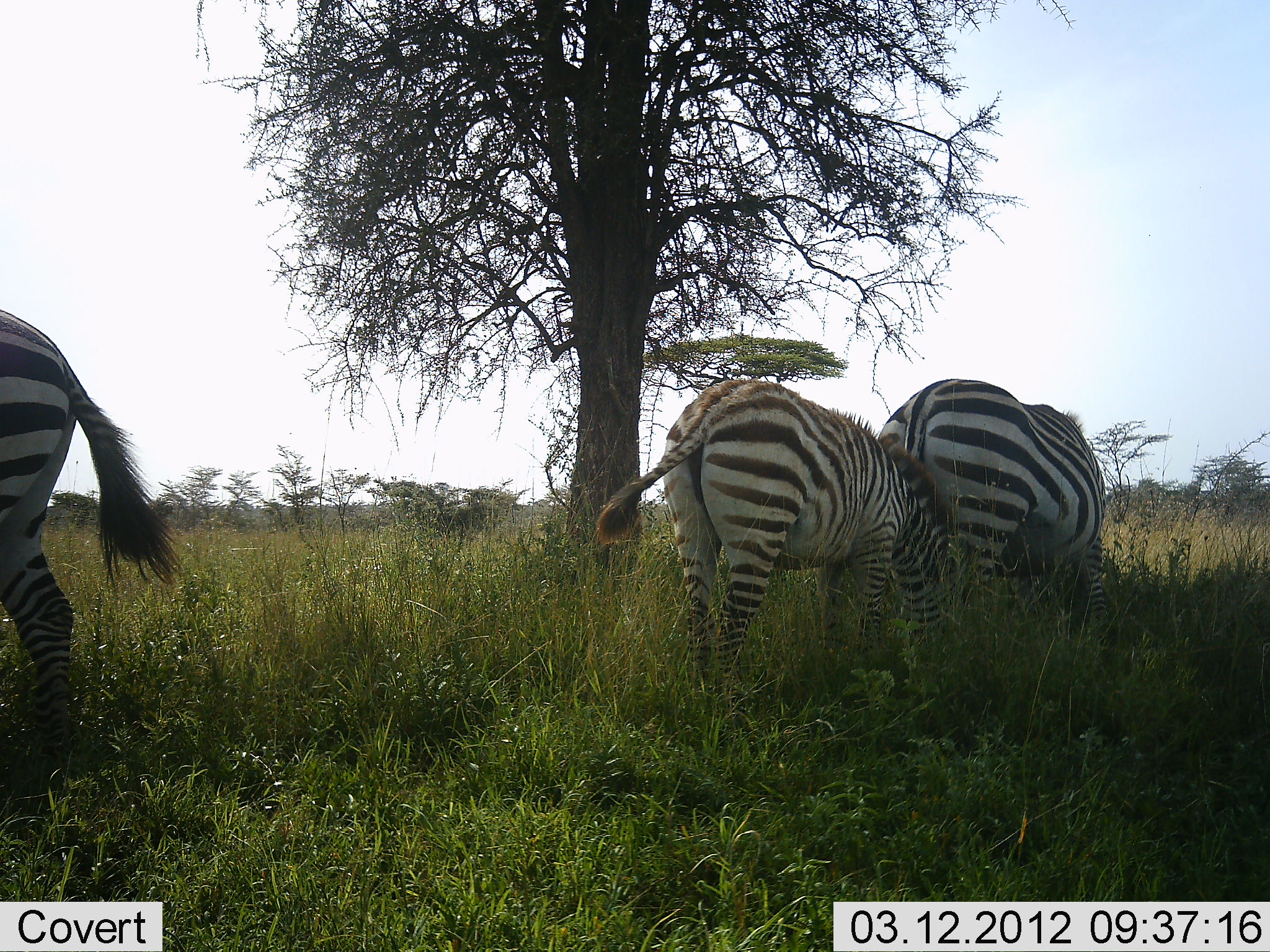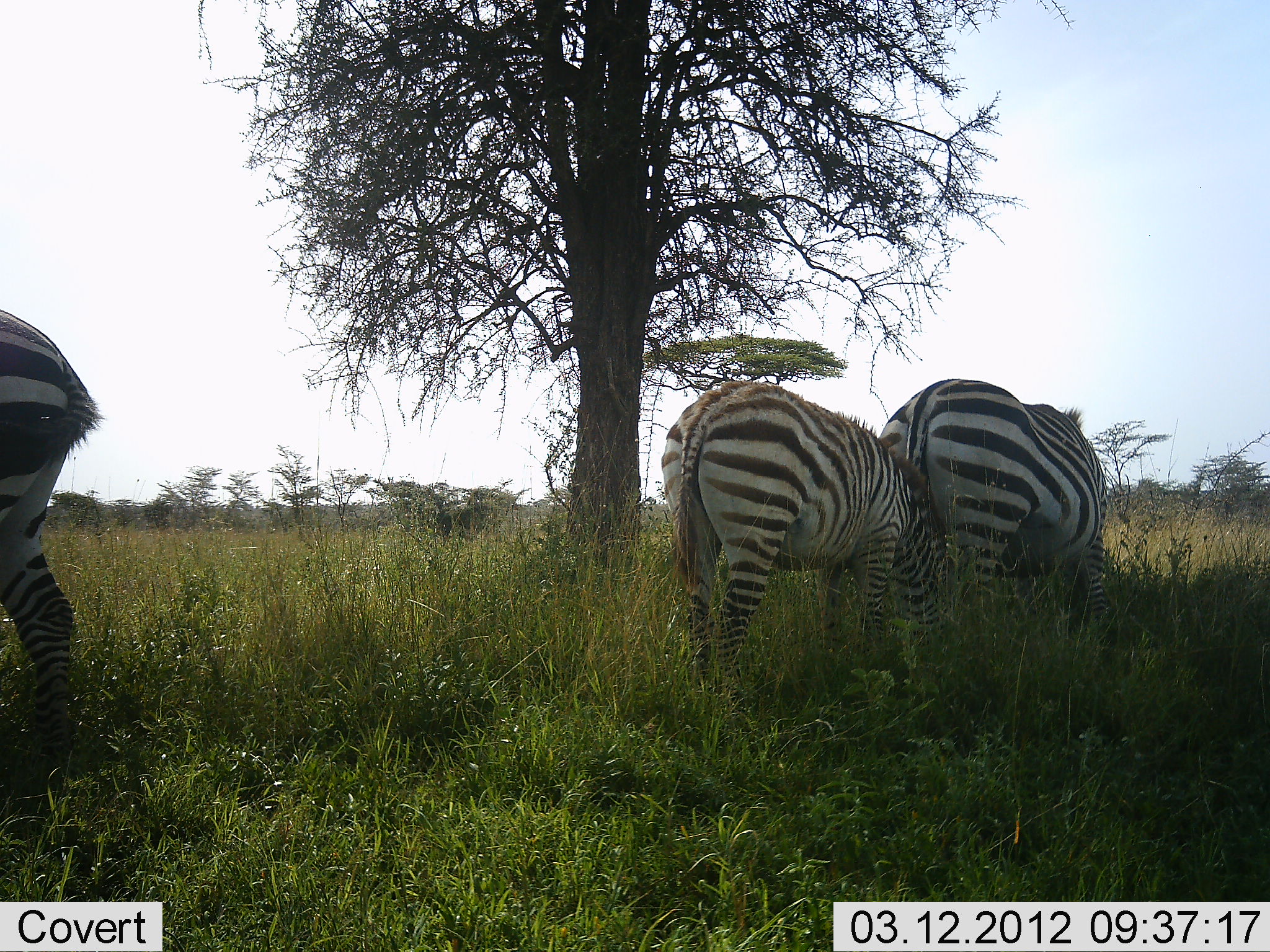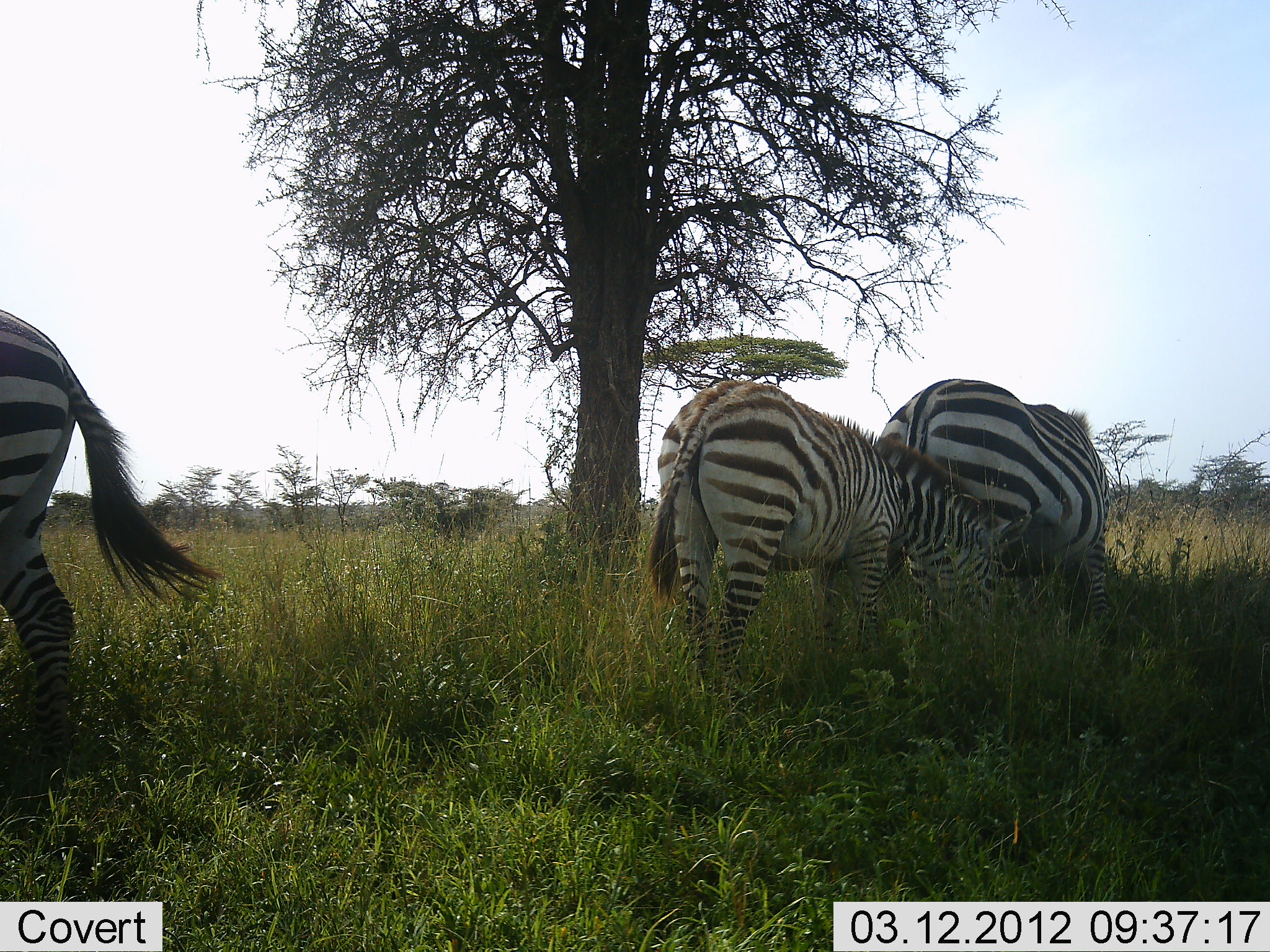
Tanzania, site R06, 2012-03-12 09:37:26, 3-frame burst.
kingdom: Animalia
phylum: Chordata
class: Mammalia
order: Perissodactyla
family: Equidae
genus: Equus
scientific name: Equus quagga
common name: plains zebra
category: zebra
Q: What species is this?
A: Zebra (plains zebra) (Equus quagga).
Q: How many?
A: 3.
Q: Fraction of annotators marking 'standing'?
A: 63%.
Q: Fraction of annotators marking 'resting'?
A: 0%.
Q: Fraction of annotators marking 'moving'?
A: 0%.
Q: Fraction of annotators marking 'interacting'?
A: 5%.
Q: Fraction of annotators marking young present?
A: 21%.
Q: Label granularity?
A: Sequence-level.